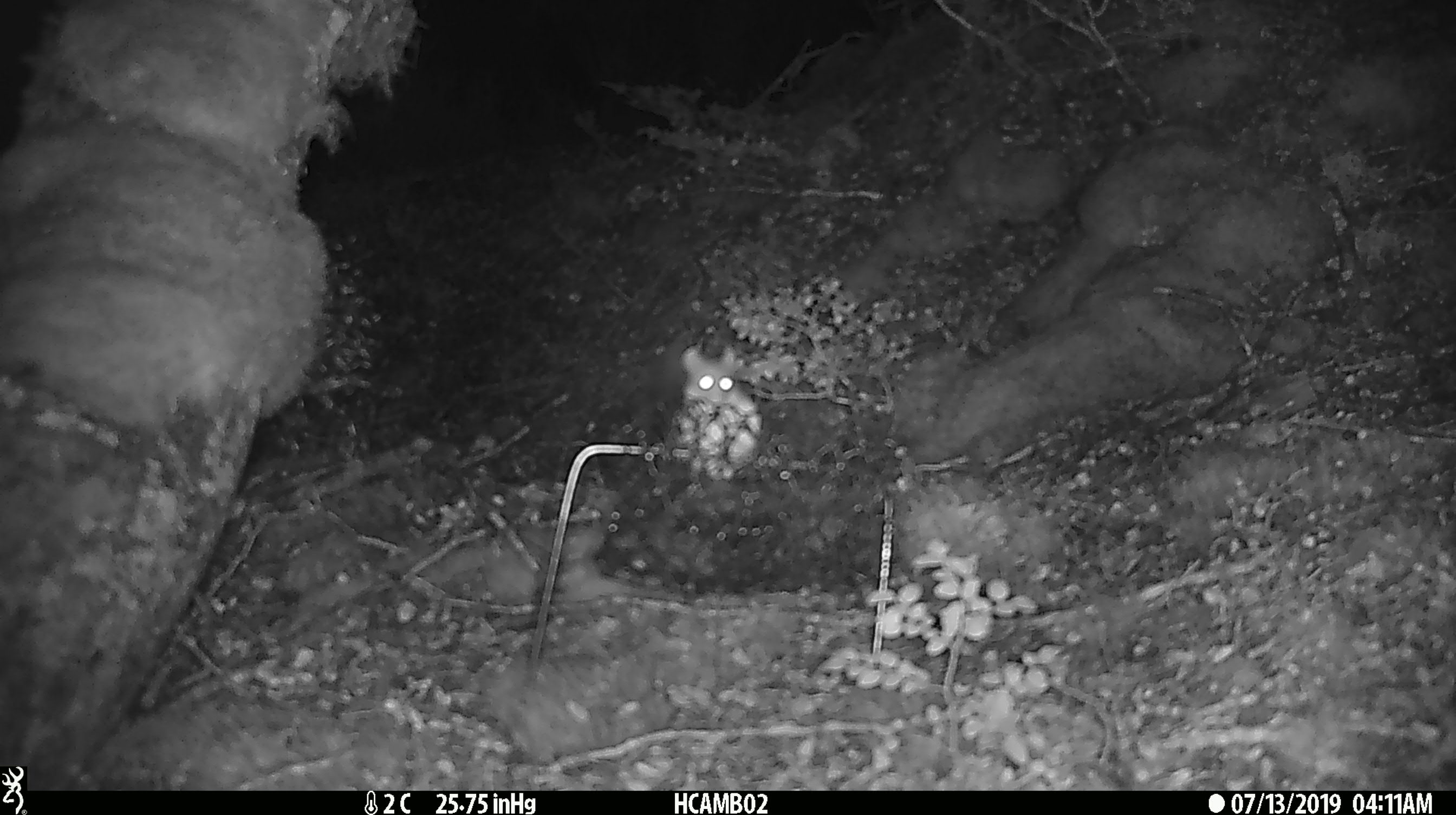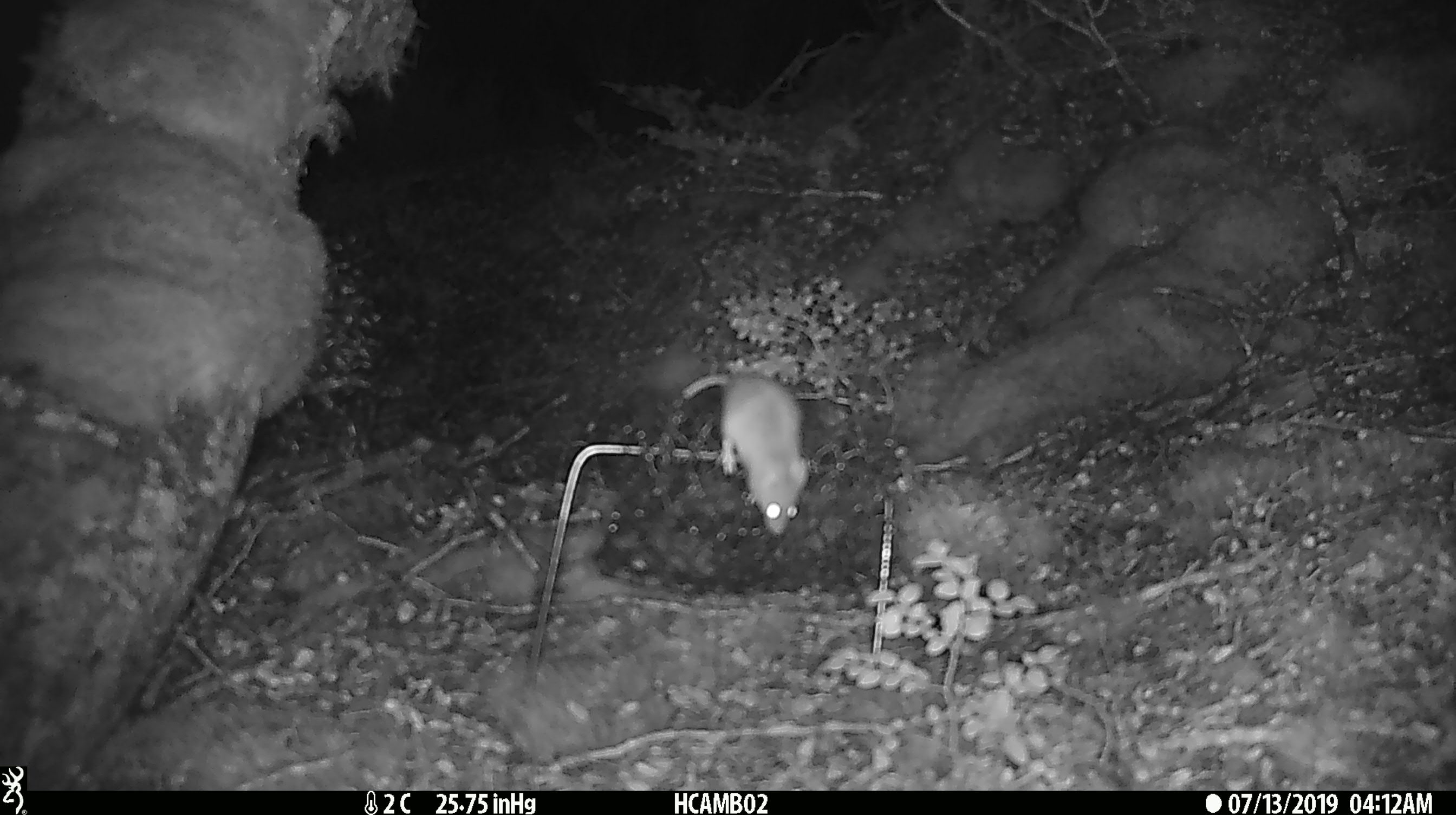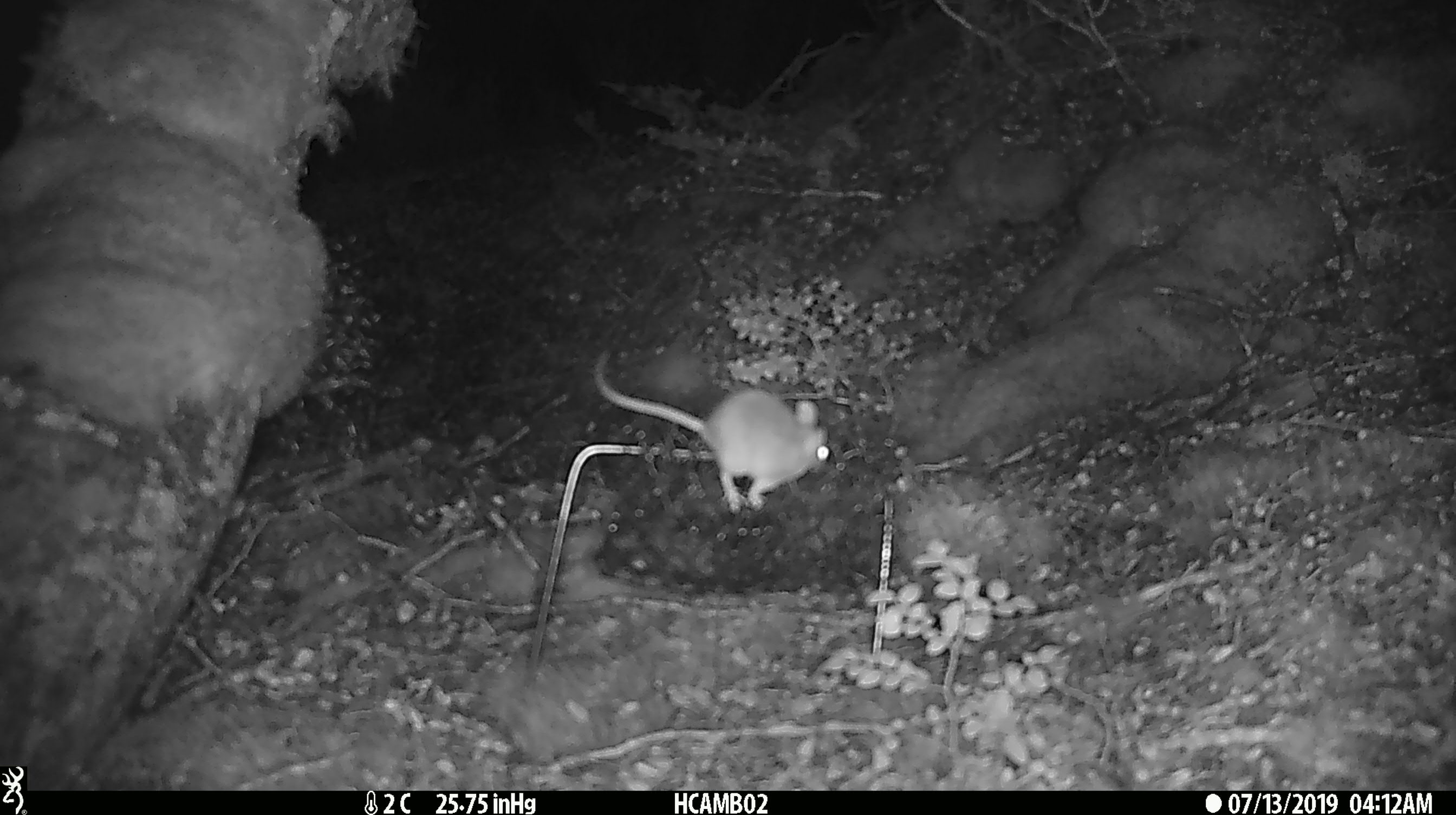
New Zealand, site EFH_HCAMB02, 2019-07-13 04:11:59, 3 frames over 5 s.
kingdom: Animalia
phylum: Chordata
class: Mammalia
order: Rodentia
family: Muridae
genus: Mus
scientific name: Mus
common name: mouse